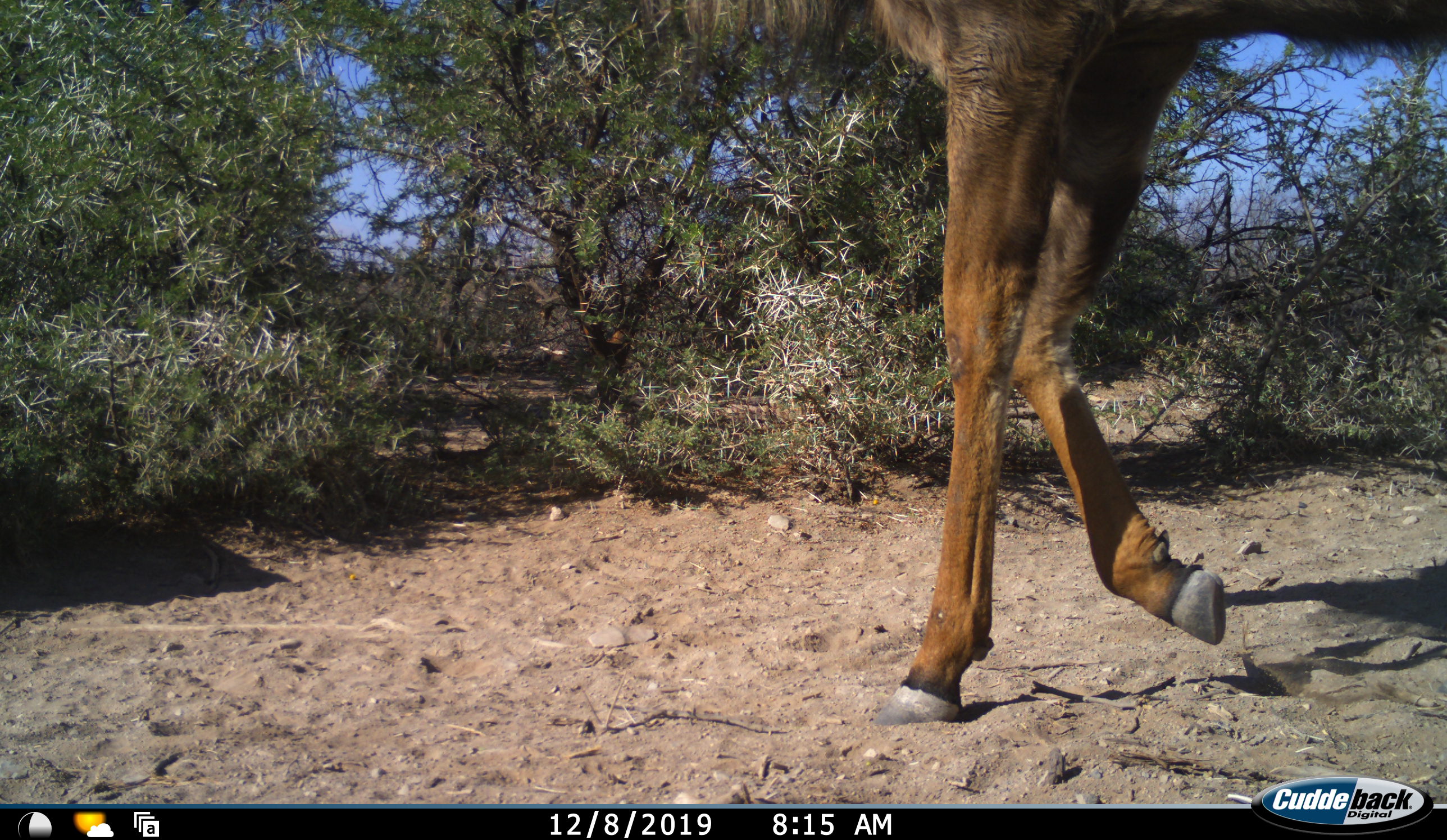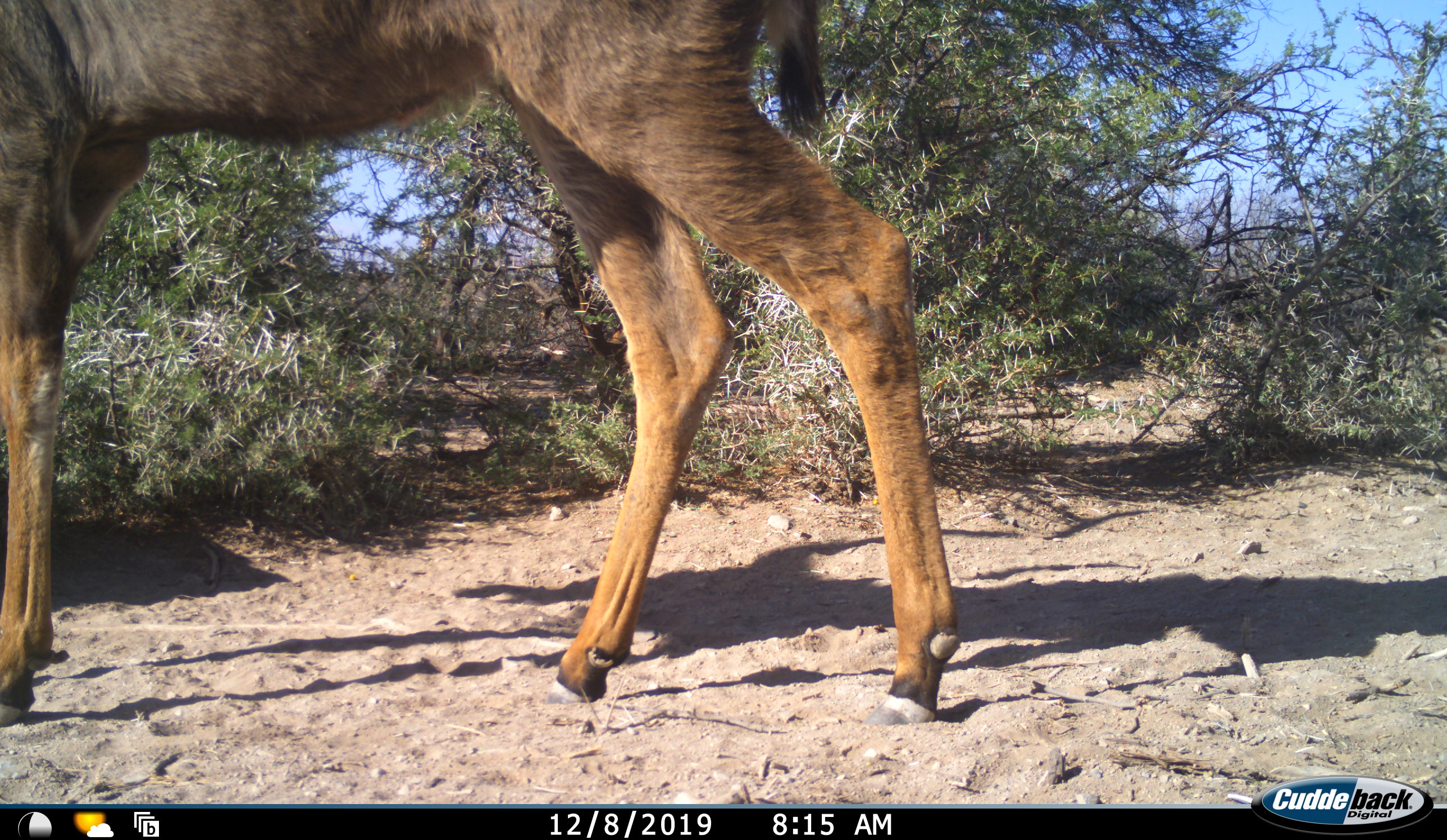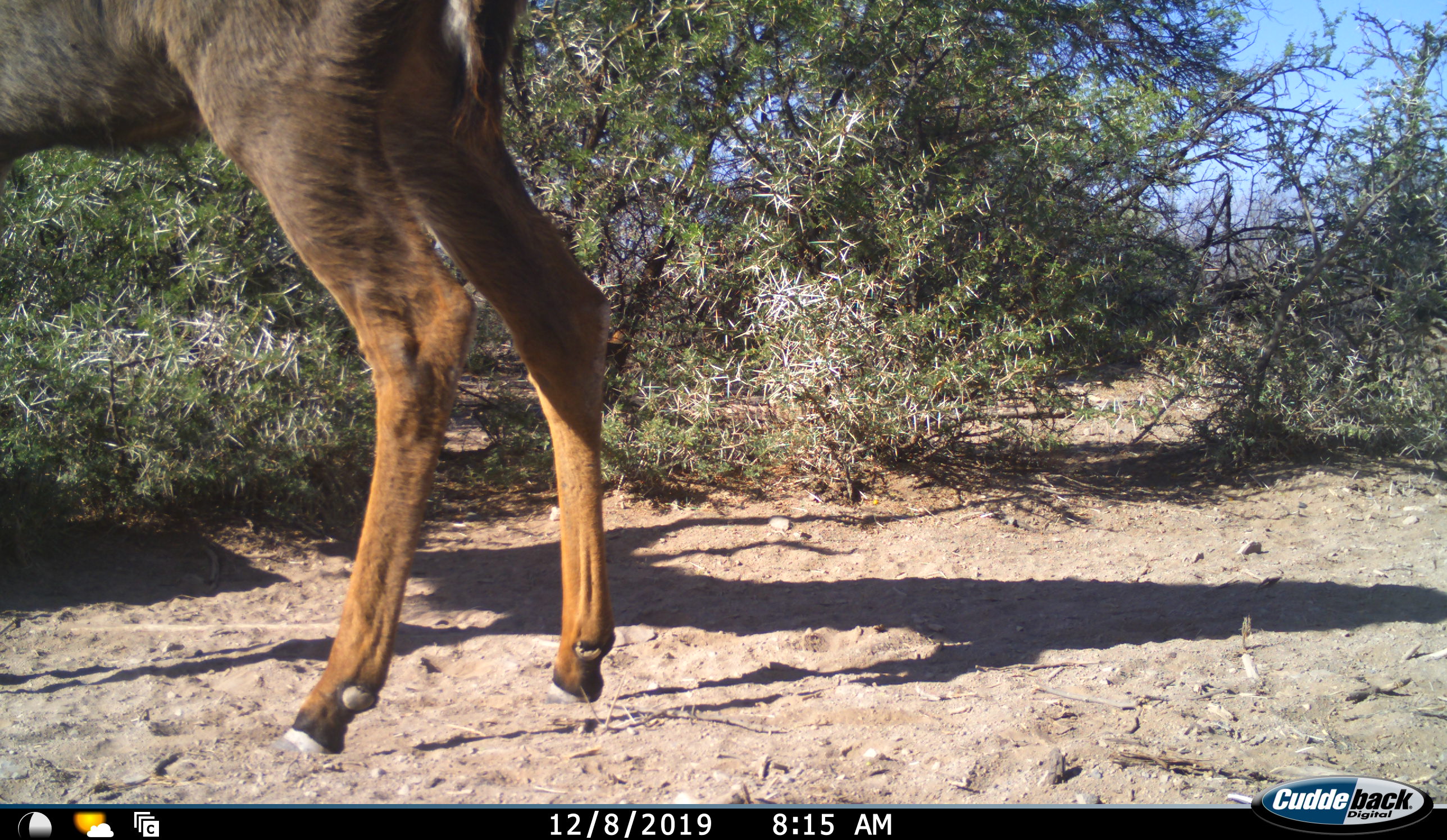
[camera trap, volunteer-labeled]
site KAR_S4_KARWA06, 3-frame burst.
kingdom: Animalia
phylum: Chordata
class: Mammalia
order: Artiodactyla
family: Bovidae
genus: Tragelaphus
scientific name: Tragelaphus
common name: kudu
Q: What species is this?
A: Kudu (Tragelaphus).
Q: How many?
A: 1.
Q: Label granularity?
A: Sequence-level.